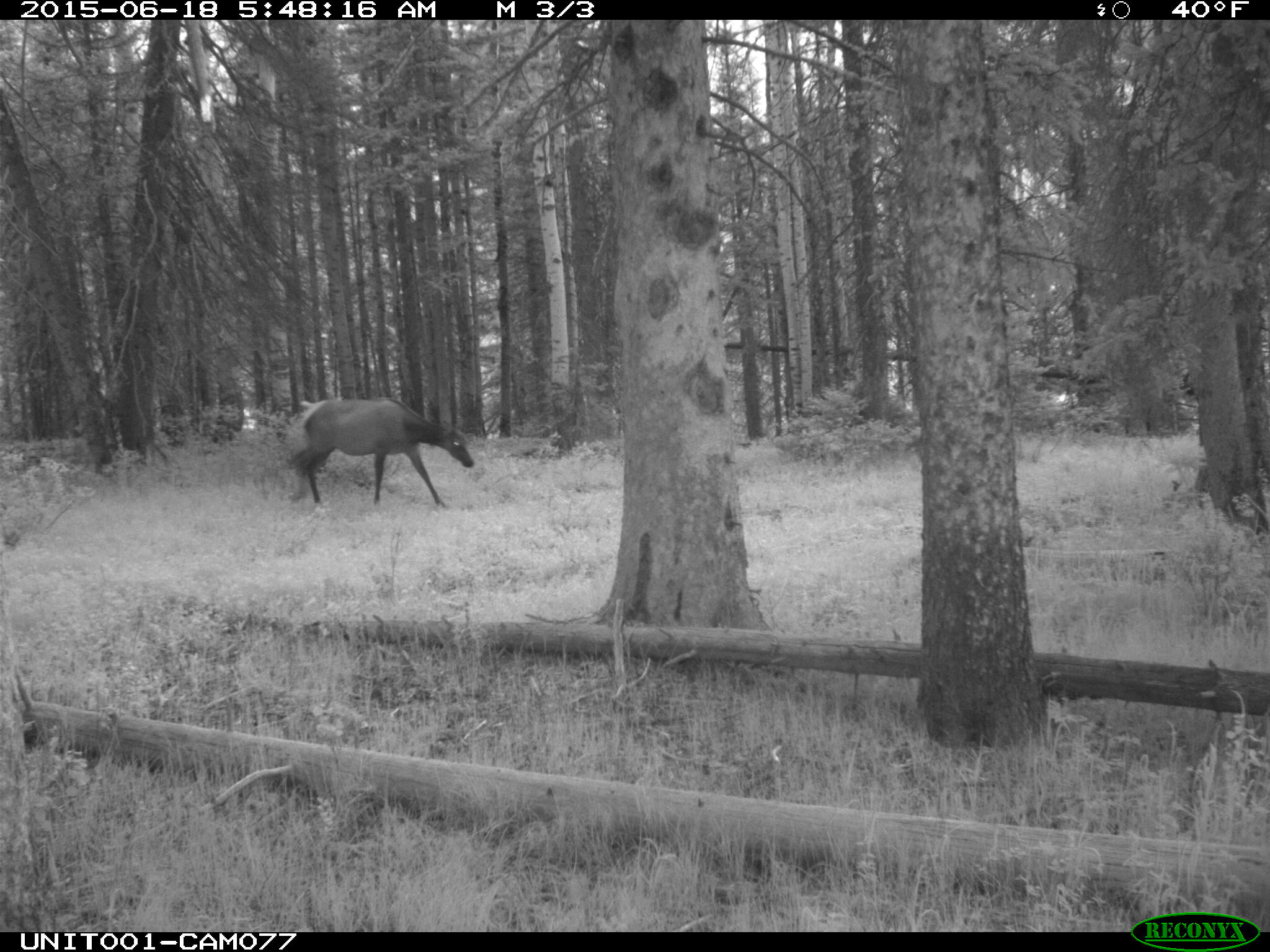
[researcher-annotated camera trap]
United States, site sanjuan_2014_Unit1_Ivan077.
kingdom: Animalia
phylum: Chordata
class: Mammalia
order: Artiodactyla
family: Cervidae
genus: Cervus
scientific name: Cervus elaphus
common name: red deer